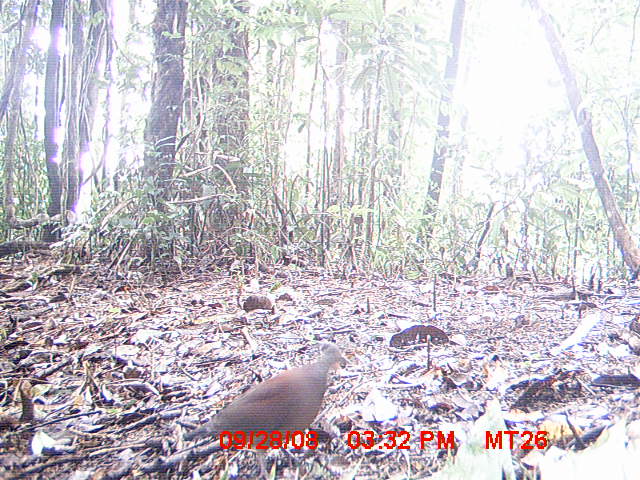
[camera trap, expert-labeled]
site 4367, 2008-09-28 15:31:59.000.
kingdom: Animalia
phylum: Chordata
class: Aves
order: Coraciiformes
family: Brachypteraciidae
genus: Brachypteracias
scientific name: Brachypteracias squamiger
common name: scaly ground-roller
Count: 1.